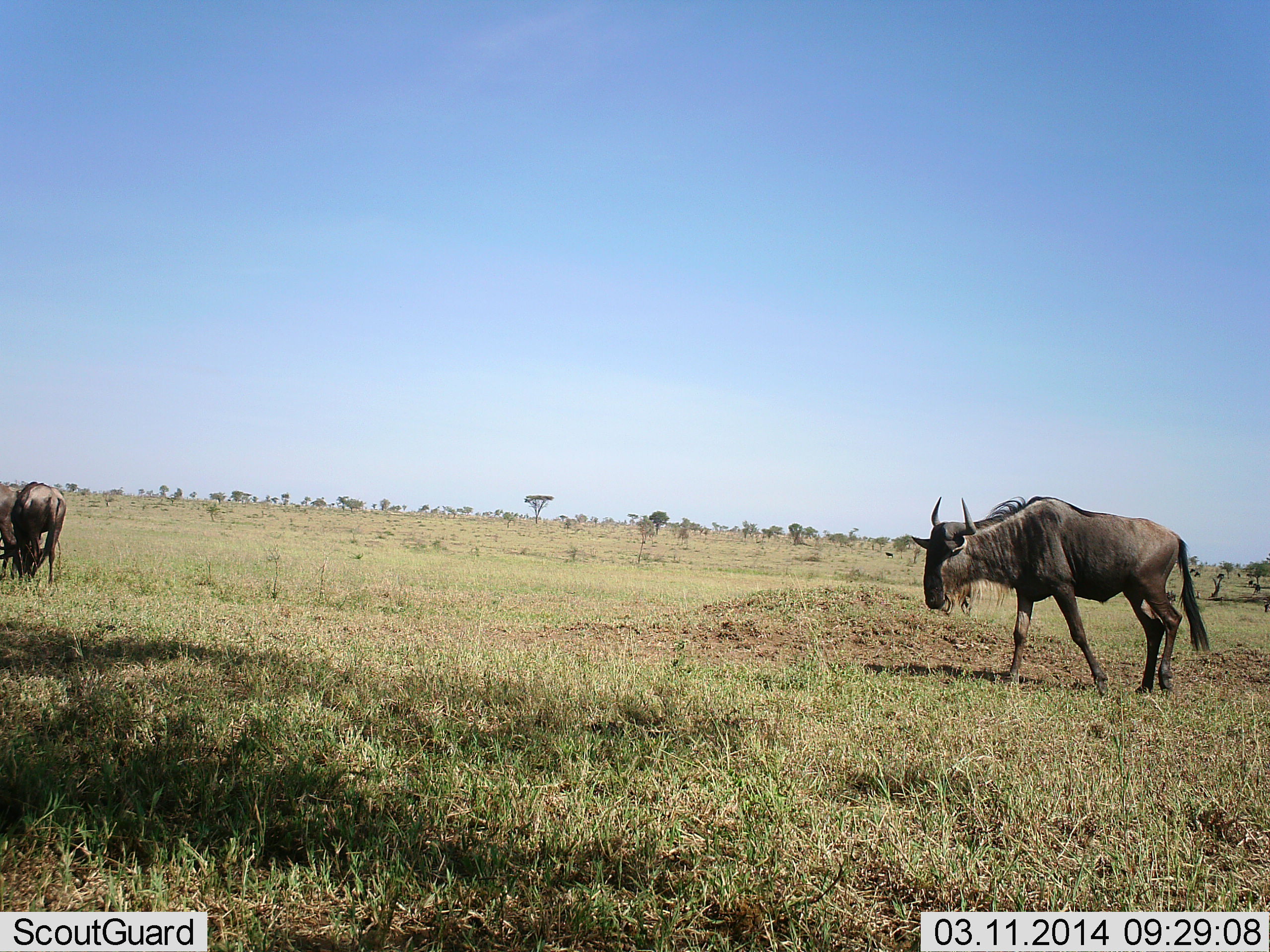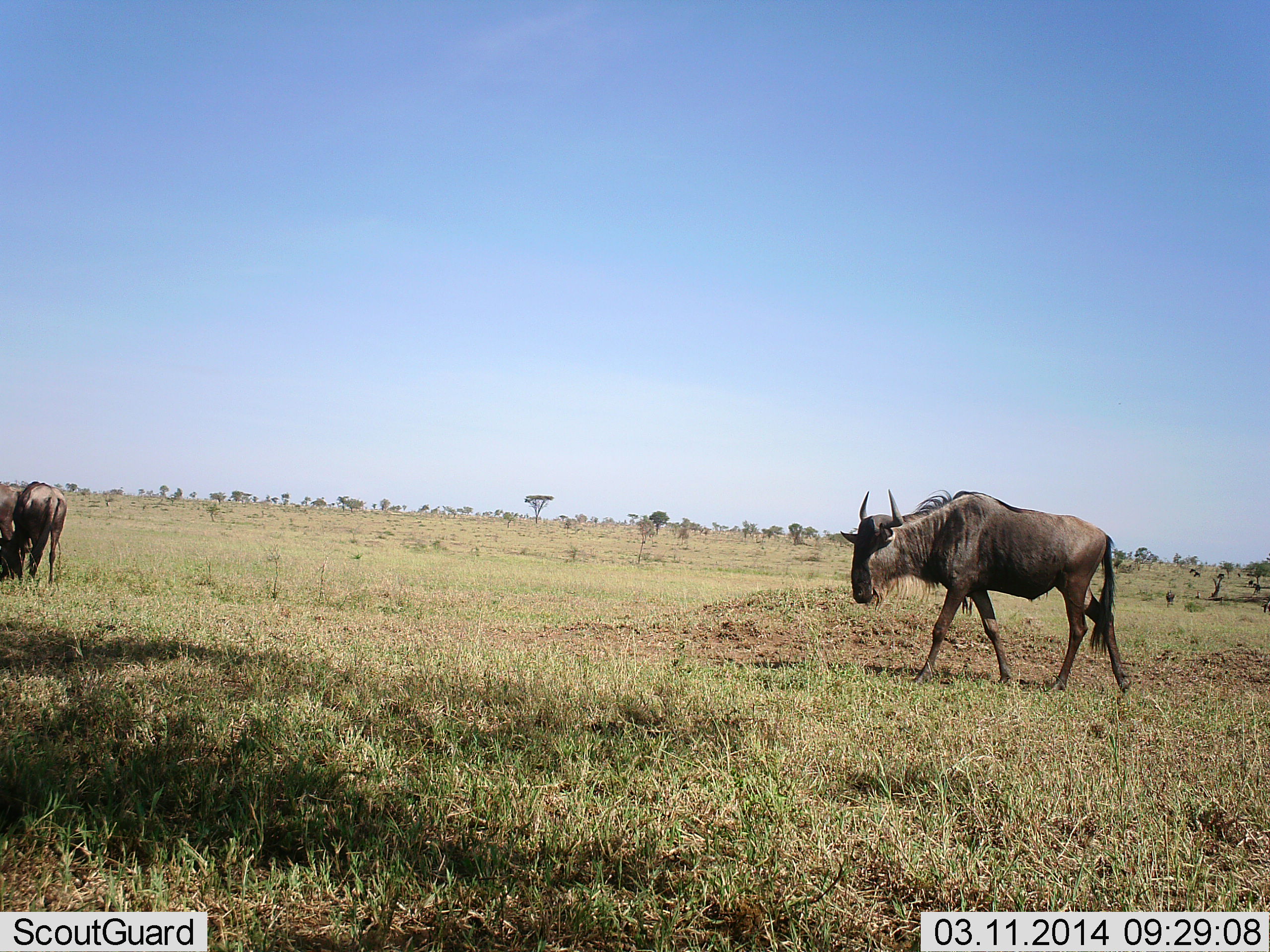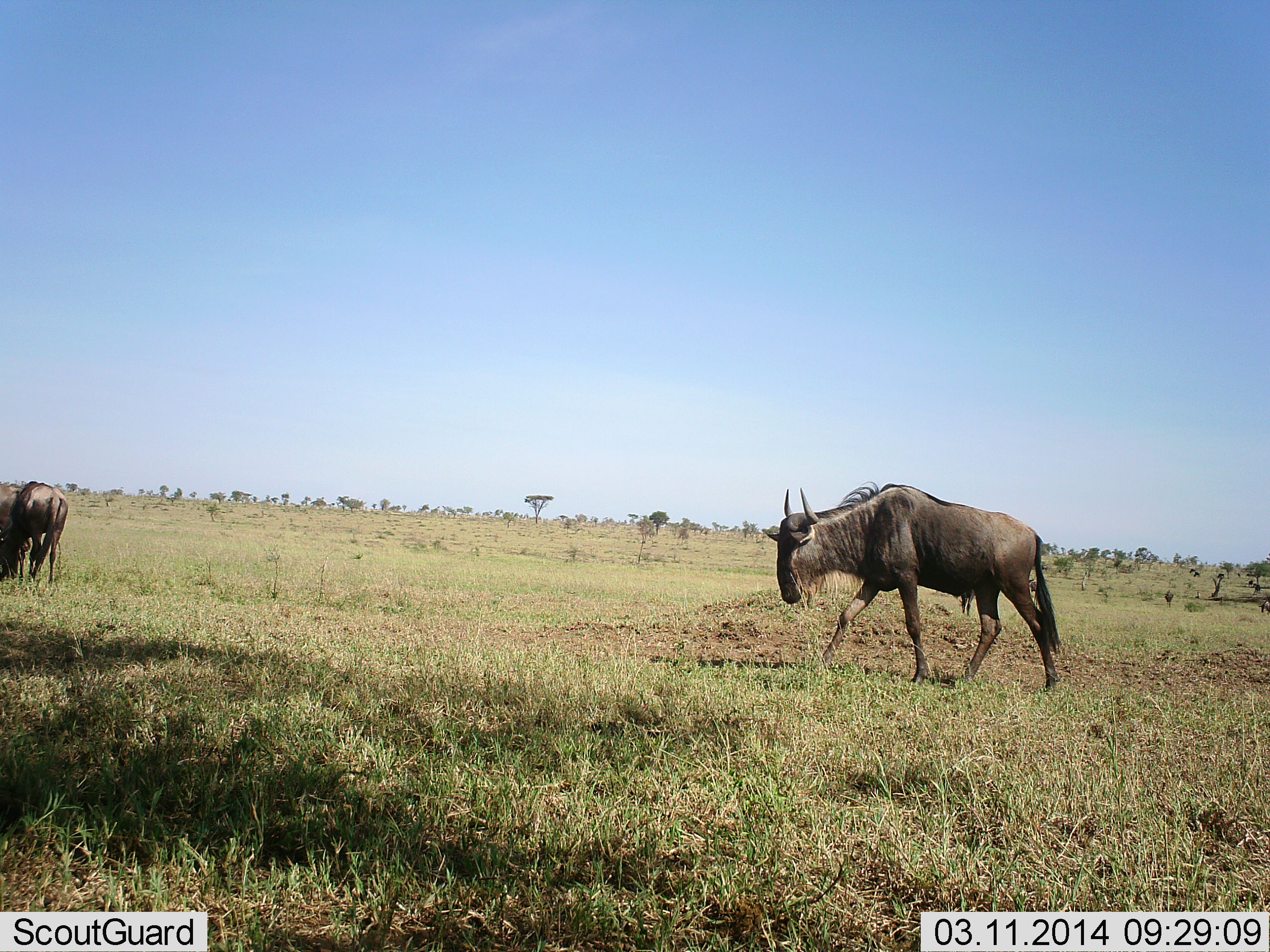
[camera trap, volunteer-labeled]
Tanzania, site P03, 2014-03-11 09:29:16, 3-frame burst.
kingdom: Animalia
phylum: Chordata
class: Mammalia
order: Artiodactyla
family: Bovidae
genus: Connochaetes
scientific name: Connochaetes taurinus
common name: blue wildebeest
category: wildebeest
Wildebeest (blue wildebeest) (Connochaetes taurinus), count 3. Behavior (volunteer vote fractions): standing 50%, resting 0%, moving 90%, interacting 0%. Young present (vote fraction): 0%. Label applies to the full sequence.